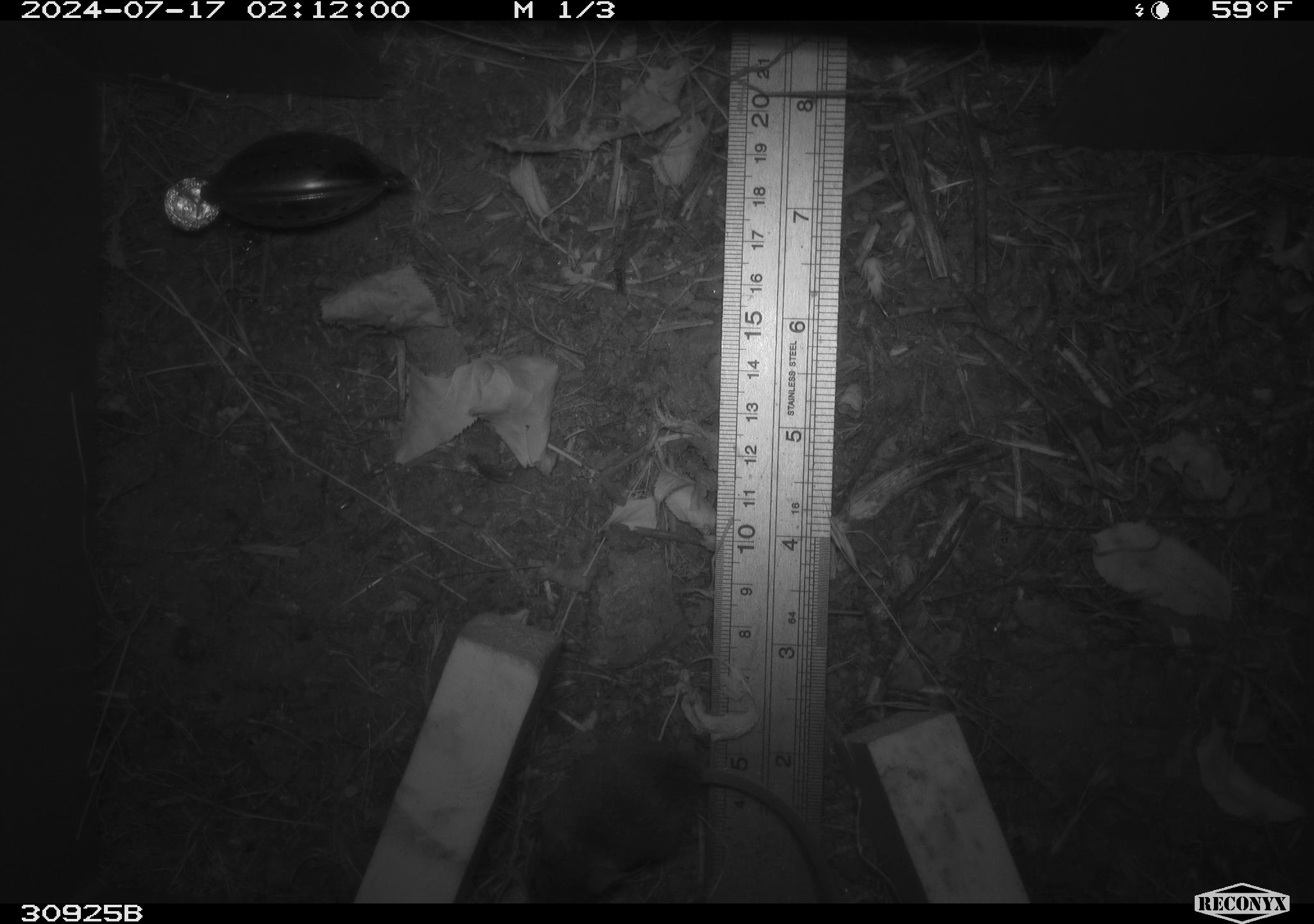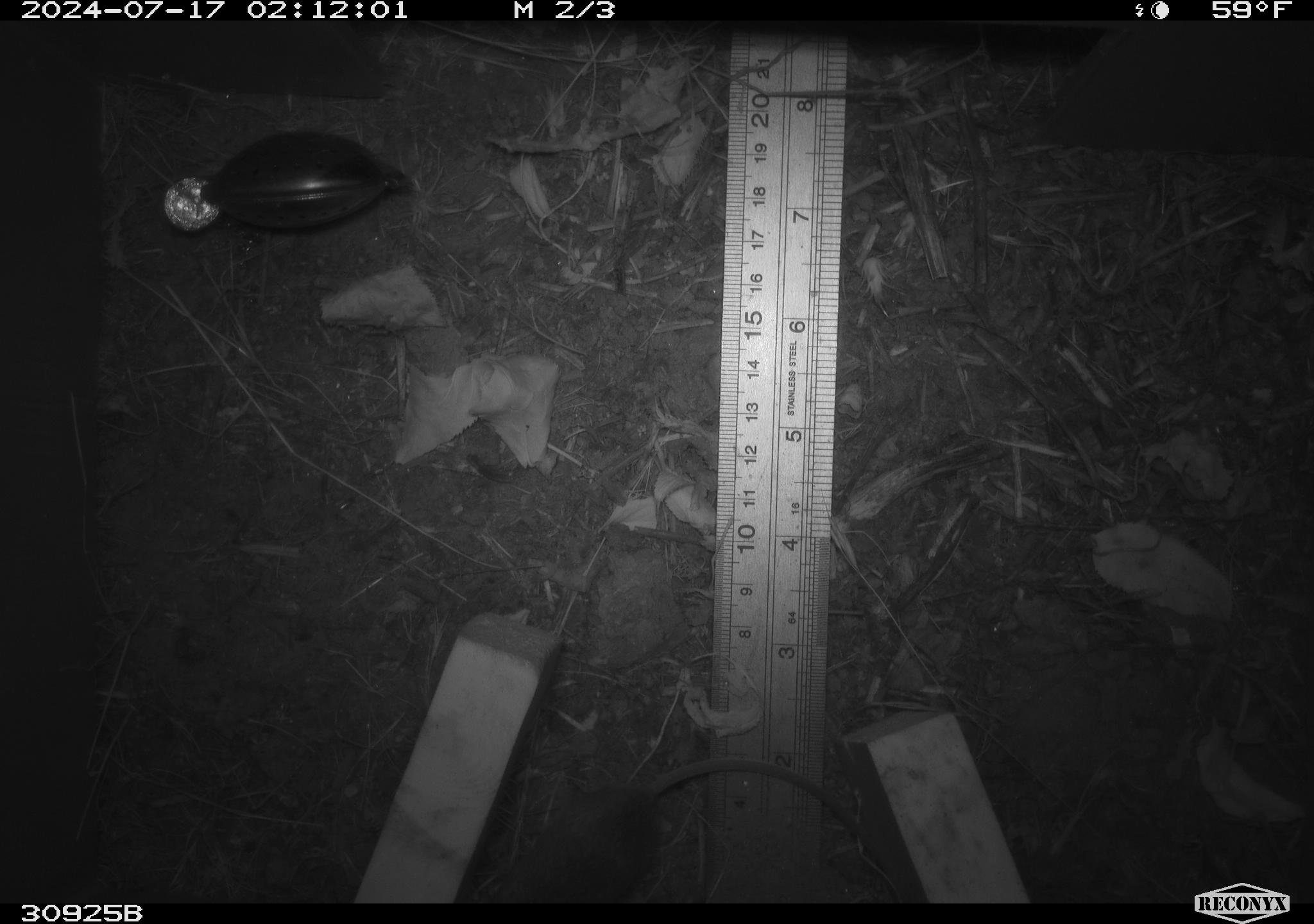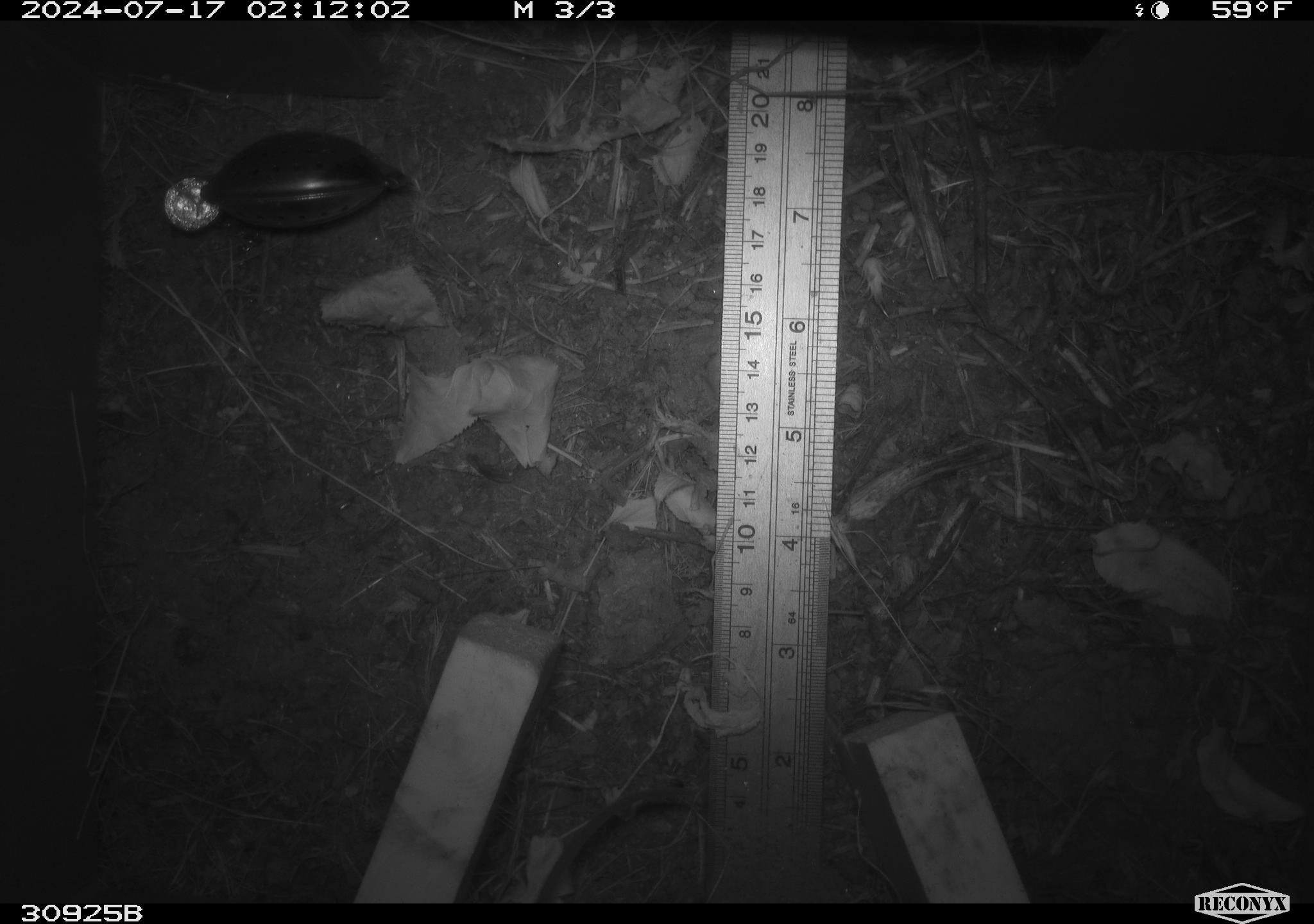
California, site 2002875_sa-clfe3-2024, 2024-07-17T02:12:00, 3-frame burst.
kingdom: Animalia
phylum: Chordata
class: Mammalia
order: Rodentia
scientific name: Rodentia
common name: mouse species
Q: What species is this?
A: Mouse species (Rodentia).